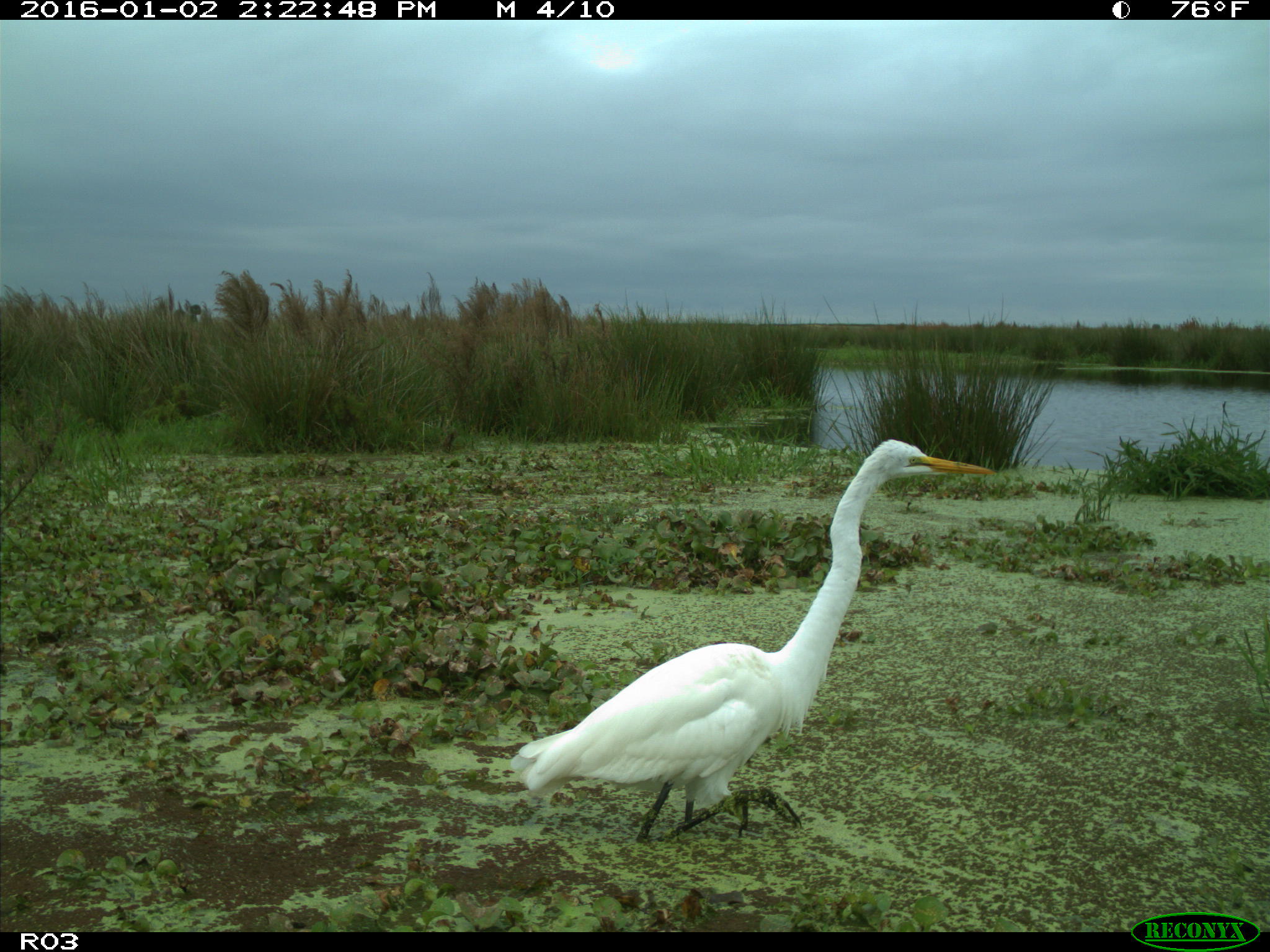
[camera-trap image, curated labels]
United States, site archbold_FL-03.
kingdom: Animalia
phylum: Chordata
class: Aves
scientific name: Aves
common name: birds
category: unidentified bird